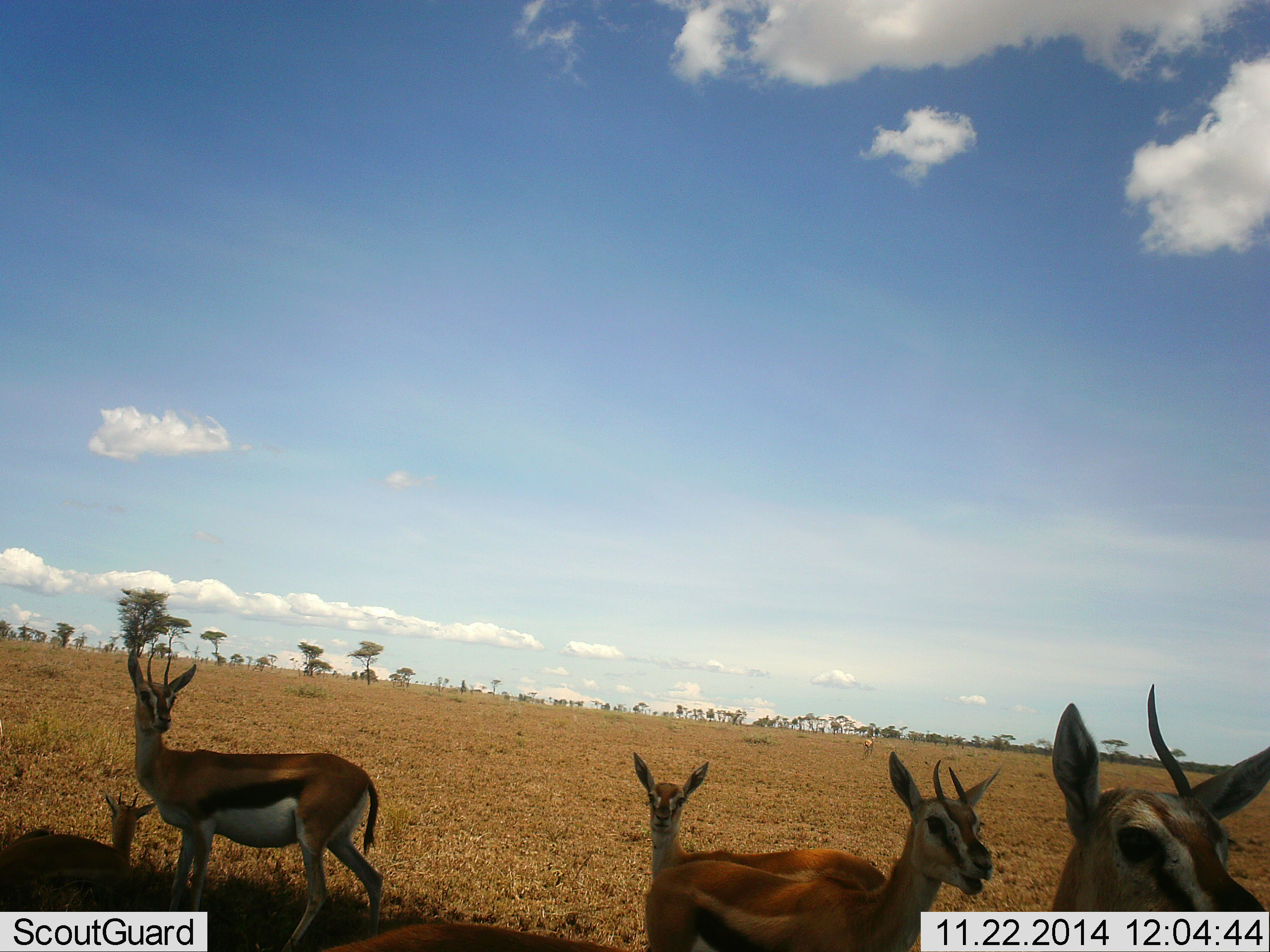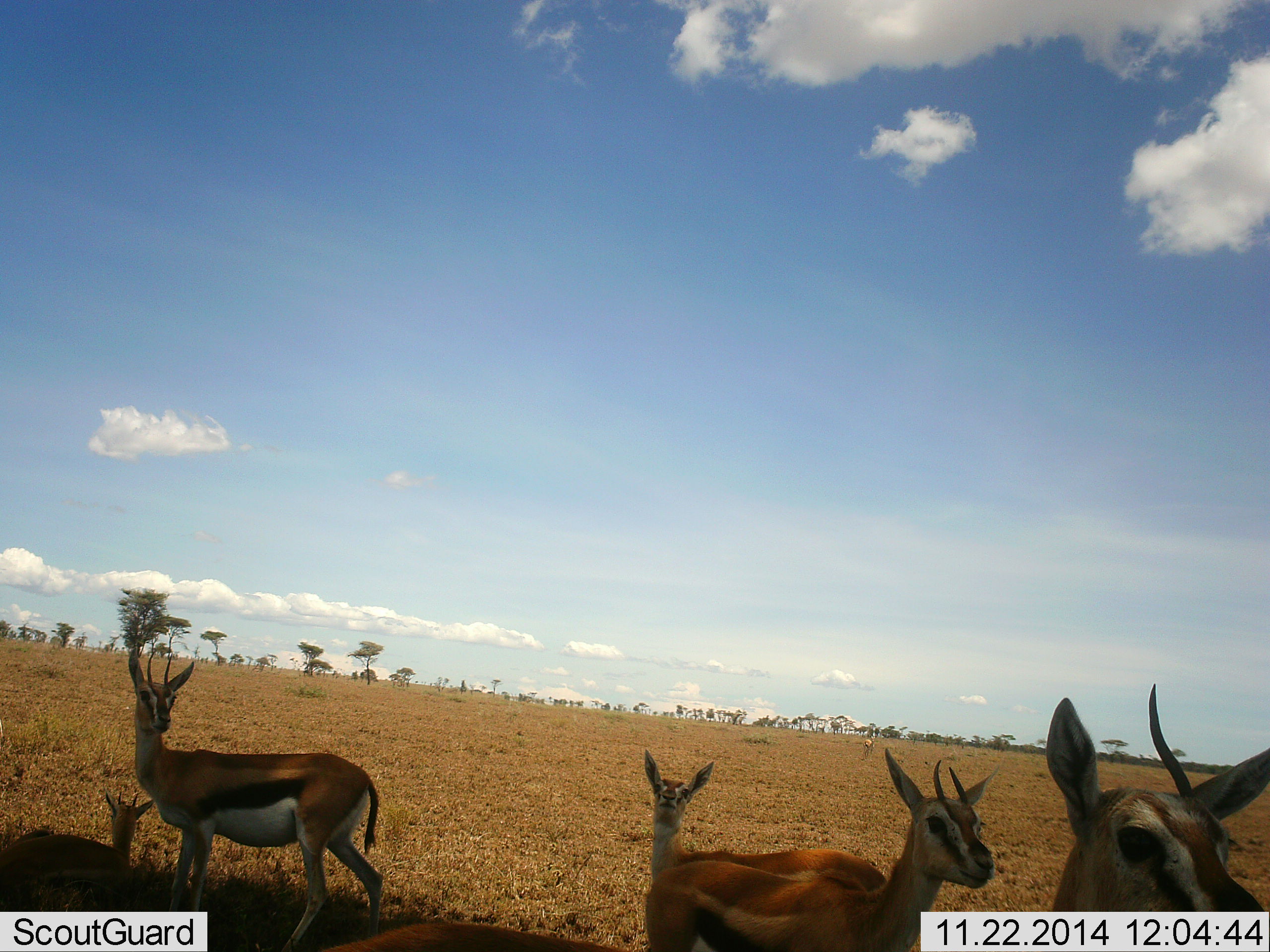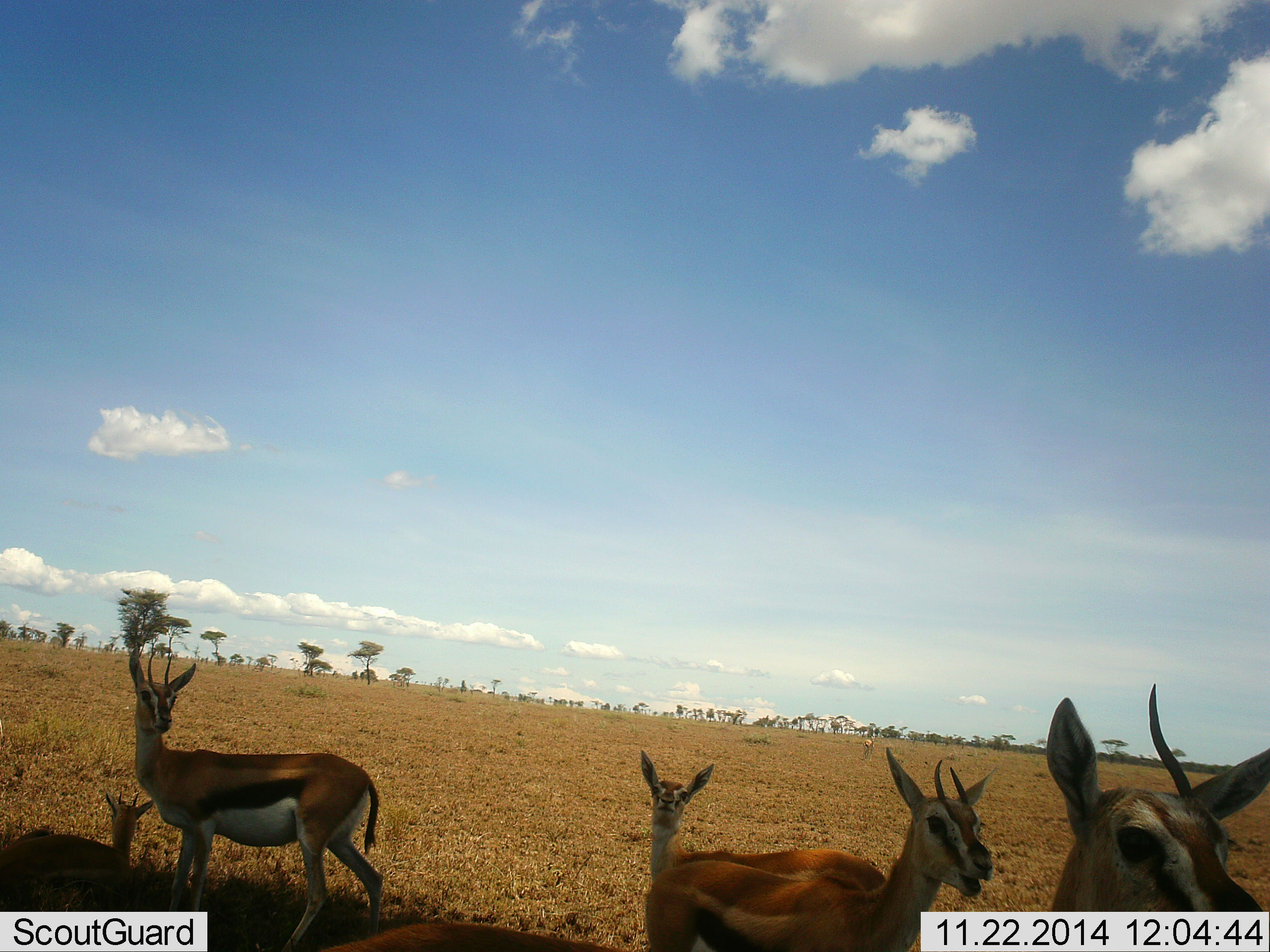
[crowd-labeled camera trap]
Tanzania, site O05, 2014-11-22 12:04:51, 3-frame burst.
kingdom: Animalia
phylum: Chordata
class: Mammalia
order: Artiodactyla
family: Bovidae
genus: Eudorcas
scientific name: Eudorcas thomsonii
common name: thomson's gazelle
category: gazellethomsons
Gazellethomsons (thomson's gazelle) (Eudorcas thomsonii), count 5. Behavior (volunteer vote fractions): standing 100%, resting 90%, moving 0%, interacting 0%. Young present (vote fraction): 40%. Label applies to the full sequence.